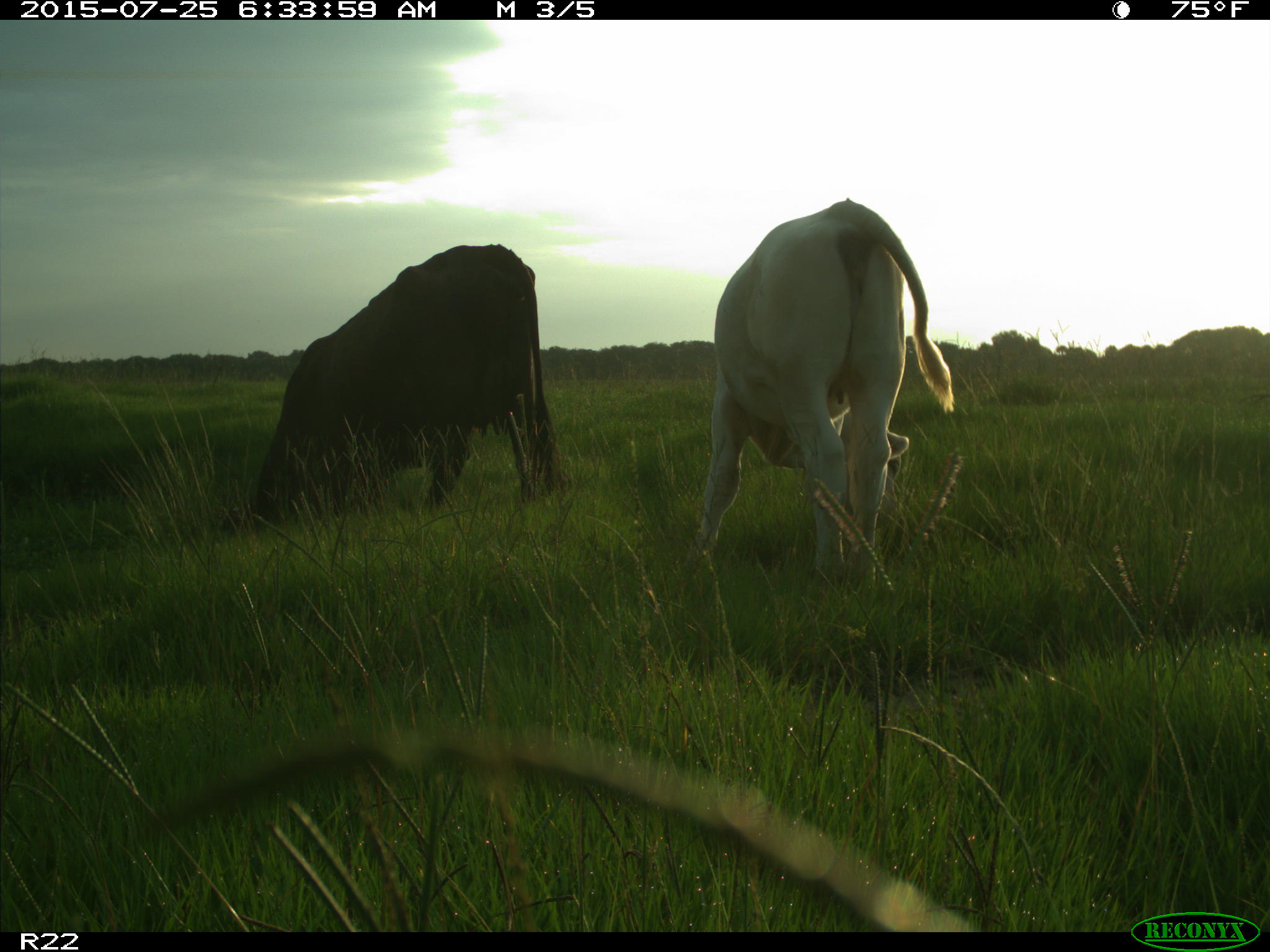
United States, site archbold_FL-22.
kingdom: Animalia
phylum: Chordata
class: Mammalia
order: Artiodactyla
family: Bovidae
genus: Bos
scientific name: Bos taurus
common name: domestic cow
Bos taurus (domestic cow).